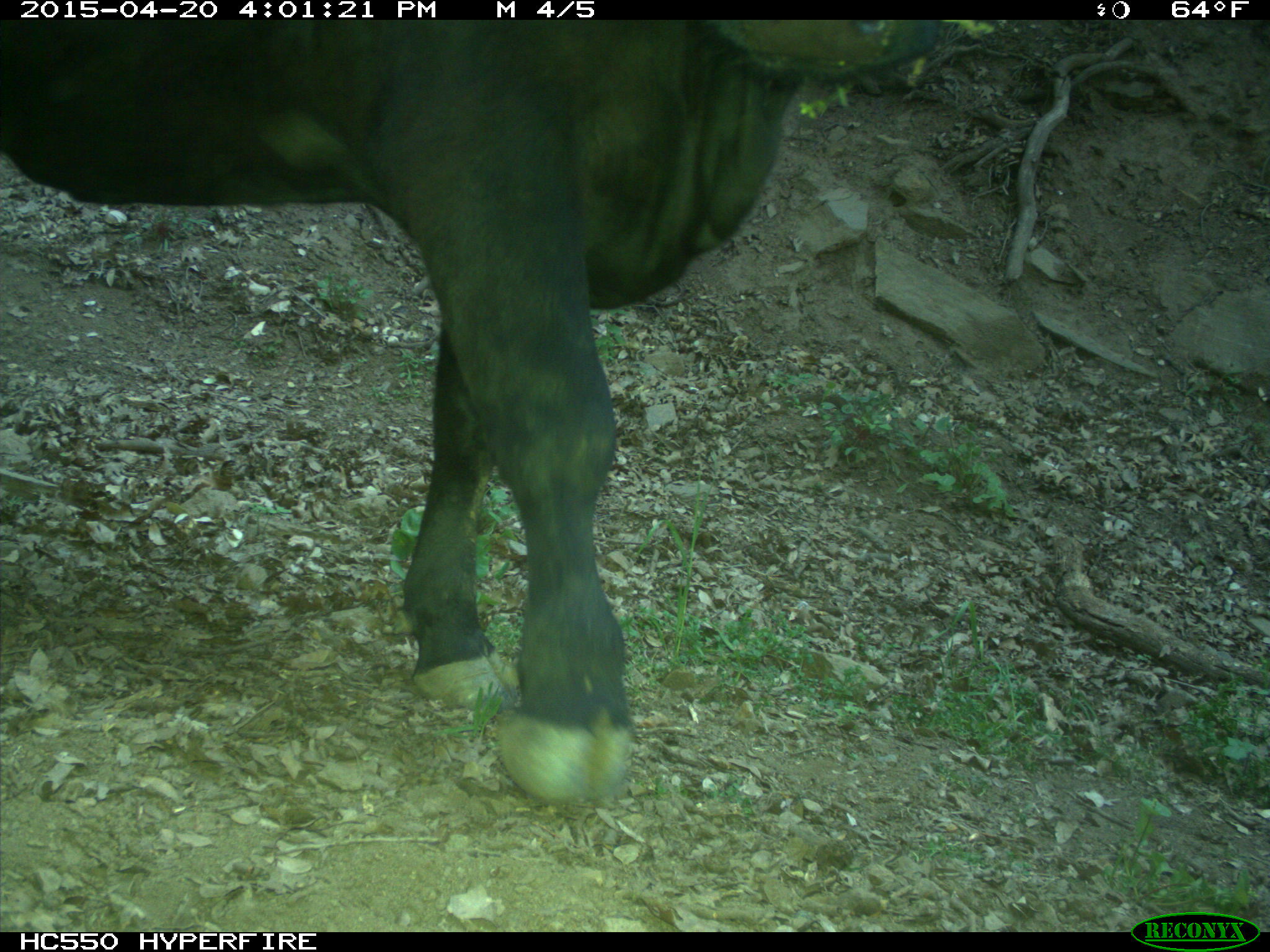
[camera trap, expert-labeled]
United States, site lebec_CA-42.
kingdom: Animalia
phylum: Chordata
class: Mammalia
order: Artiodactyla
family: Bovidae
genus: Bos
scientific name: Bos taurus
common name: domestic cow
Bos taurus (domestic cow).